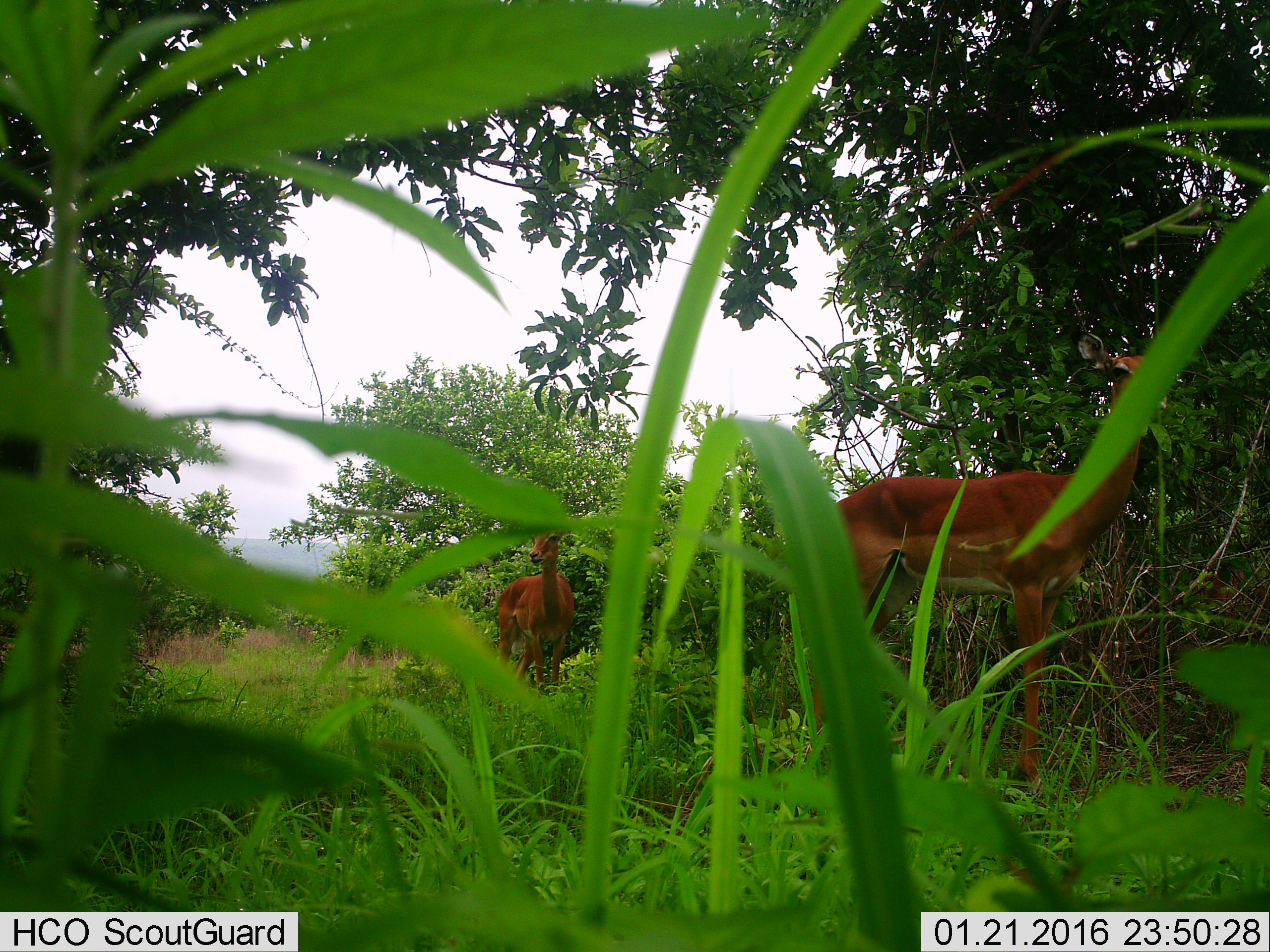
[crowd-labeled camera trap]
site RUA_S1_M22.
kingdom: Animalia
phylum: Chordata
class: Mammalia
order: Artiodactyla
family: Bovidae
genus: Aepyceros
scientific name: Aepyceros melampus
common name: impala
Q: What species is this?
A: Impala (Aepyceros melampus).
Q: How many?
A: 2.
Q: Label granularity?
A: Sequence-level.